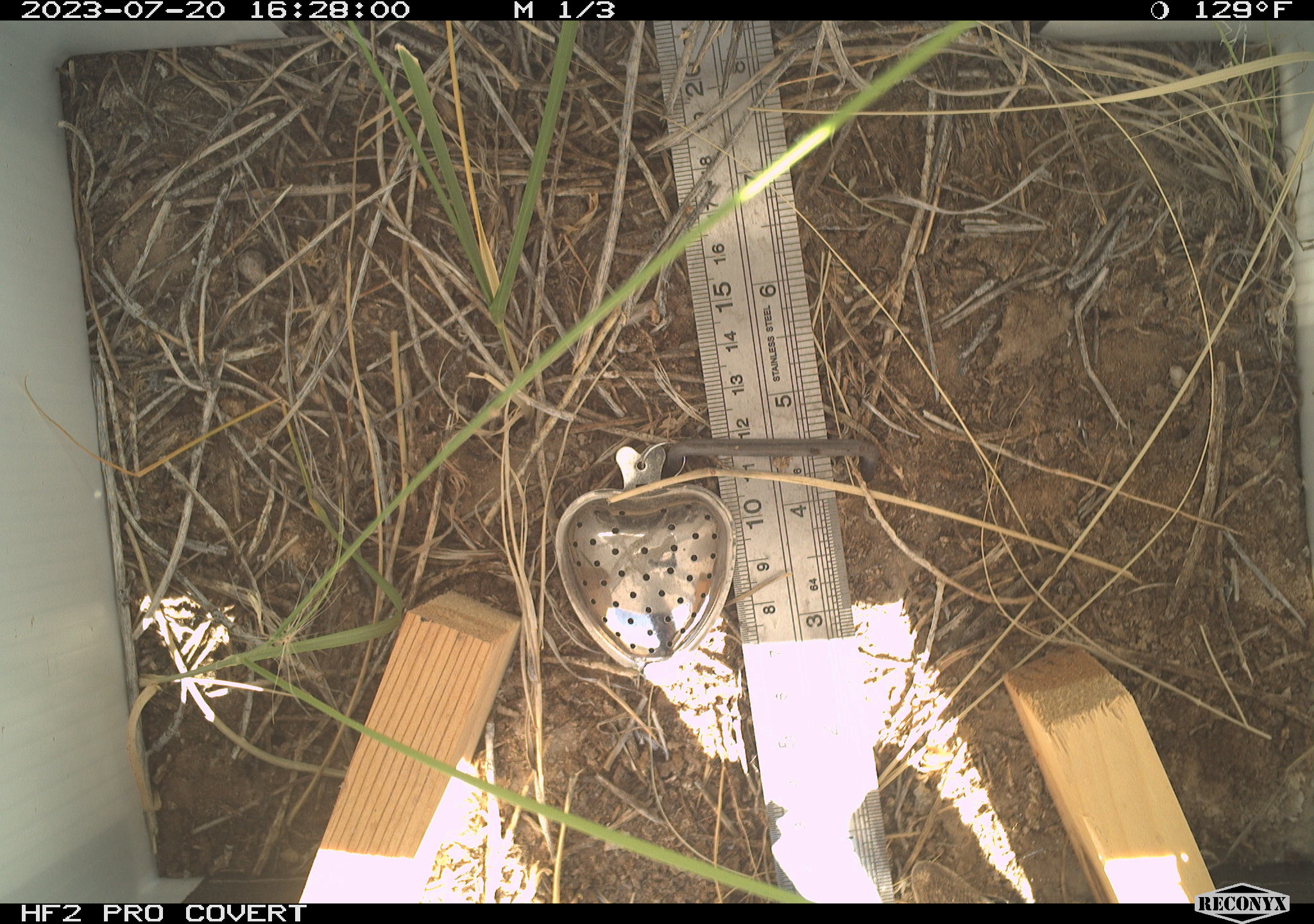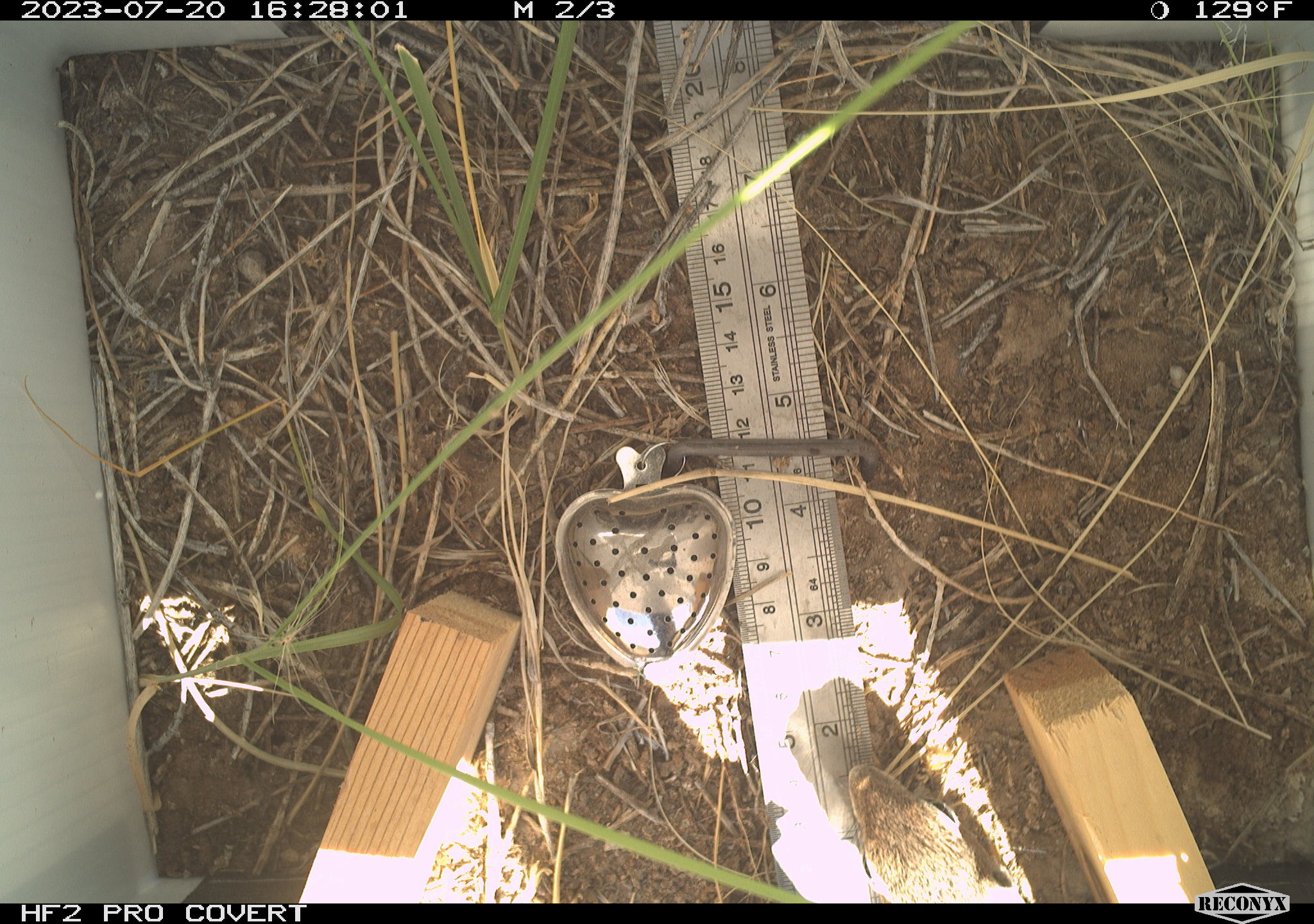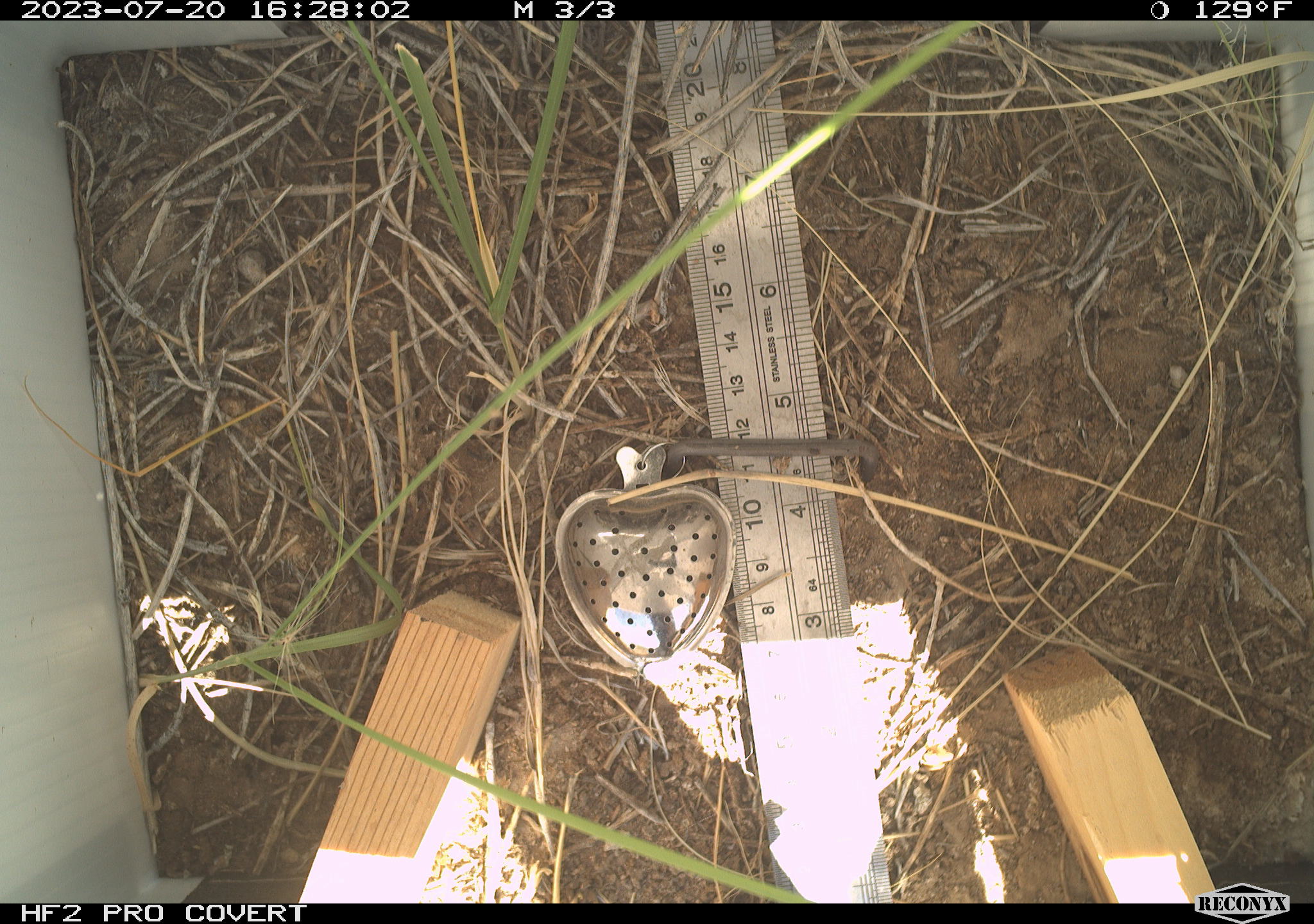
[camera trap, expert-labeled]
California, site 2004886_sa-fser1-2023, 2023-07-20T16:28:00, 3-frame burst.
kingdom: Animalia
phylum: Chordata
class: Mammalia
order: Rodentia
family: Sciuridae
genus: Ammospermophilus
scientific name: Ammospermophilus leucurus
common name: white-tailed antelope squirrel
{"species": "white-tailed antelope squirrel (Ammospermophilus leucurus)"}